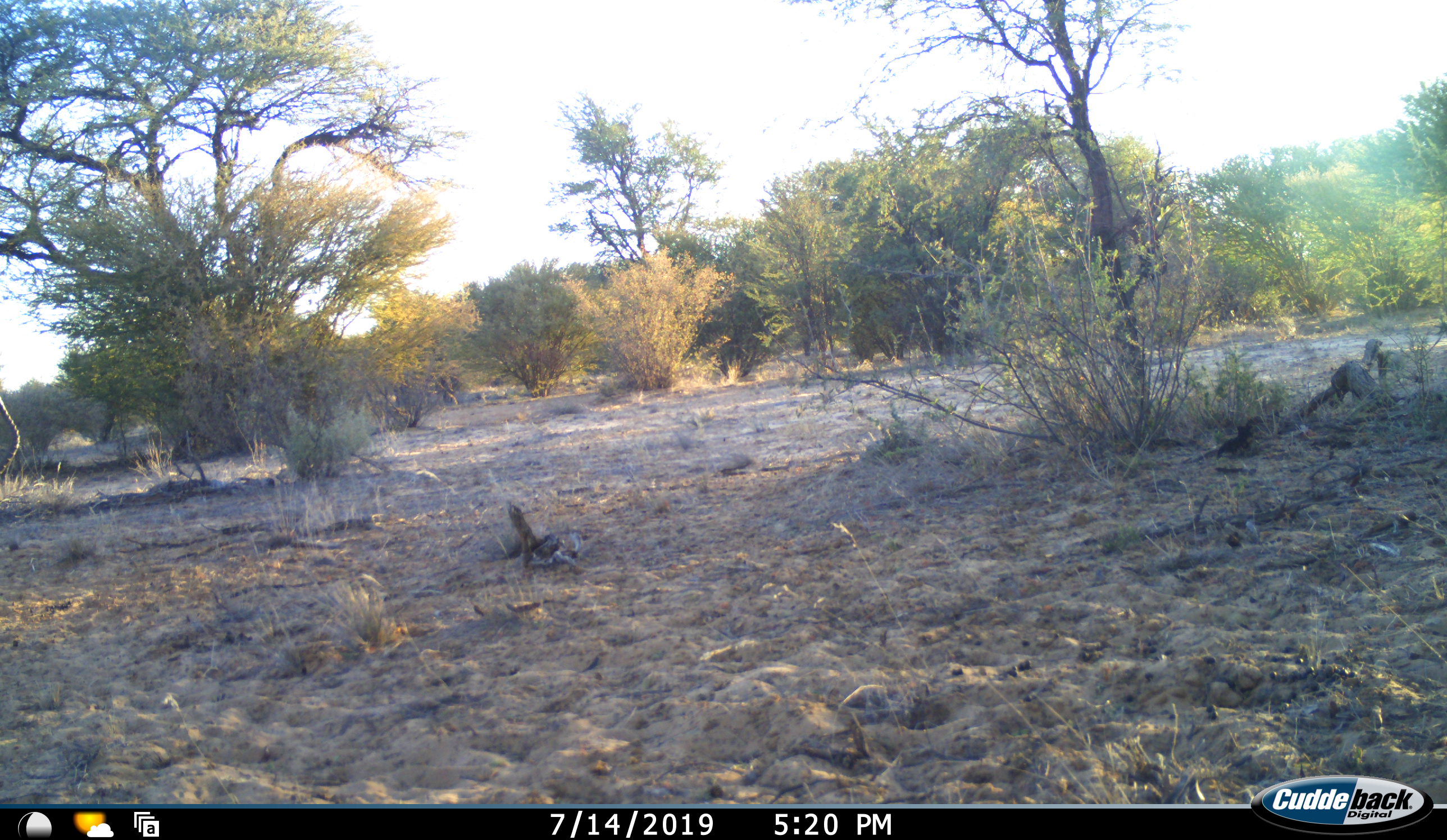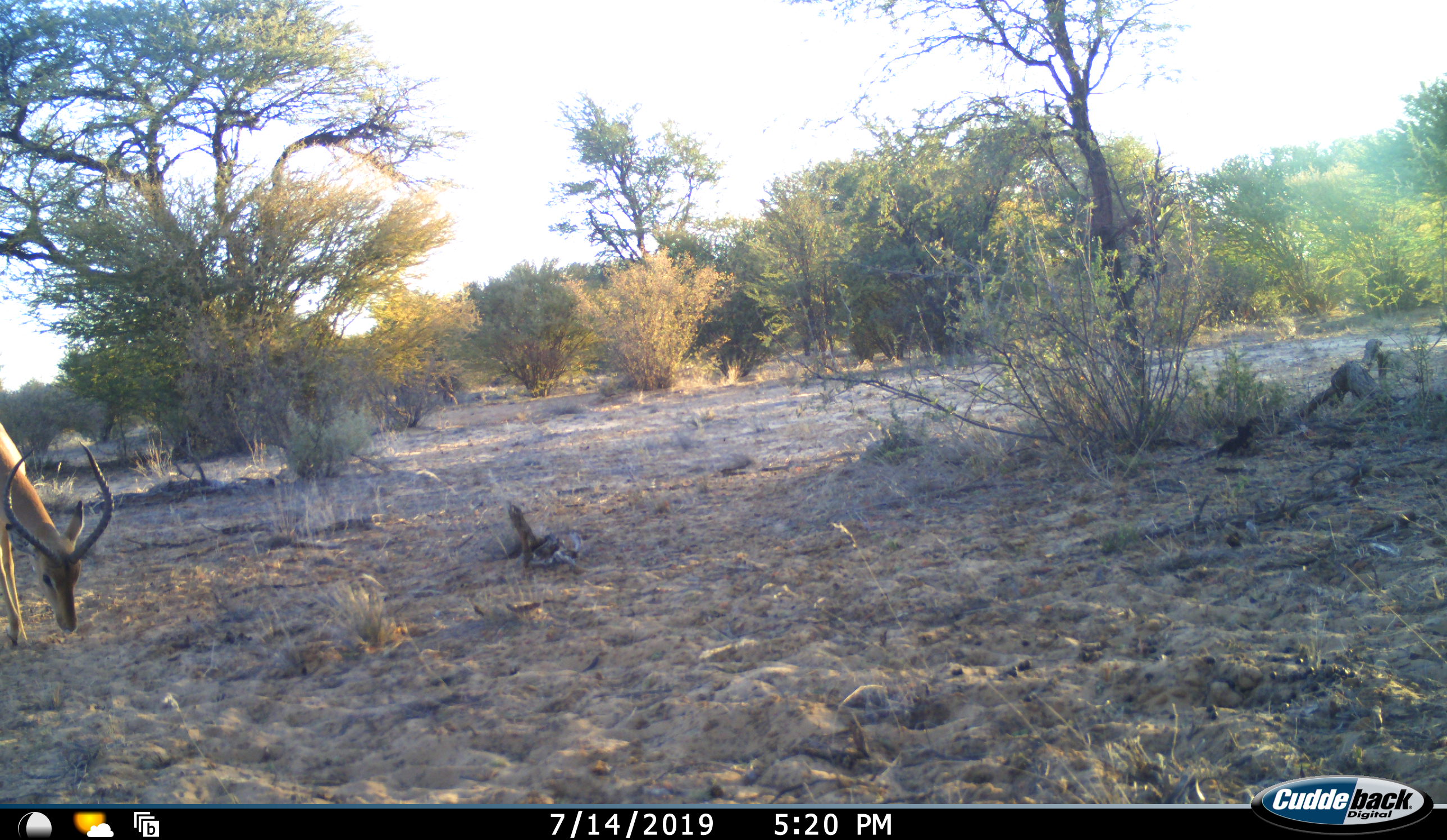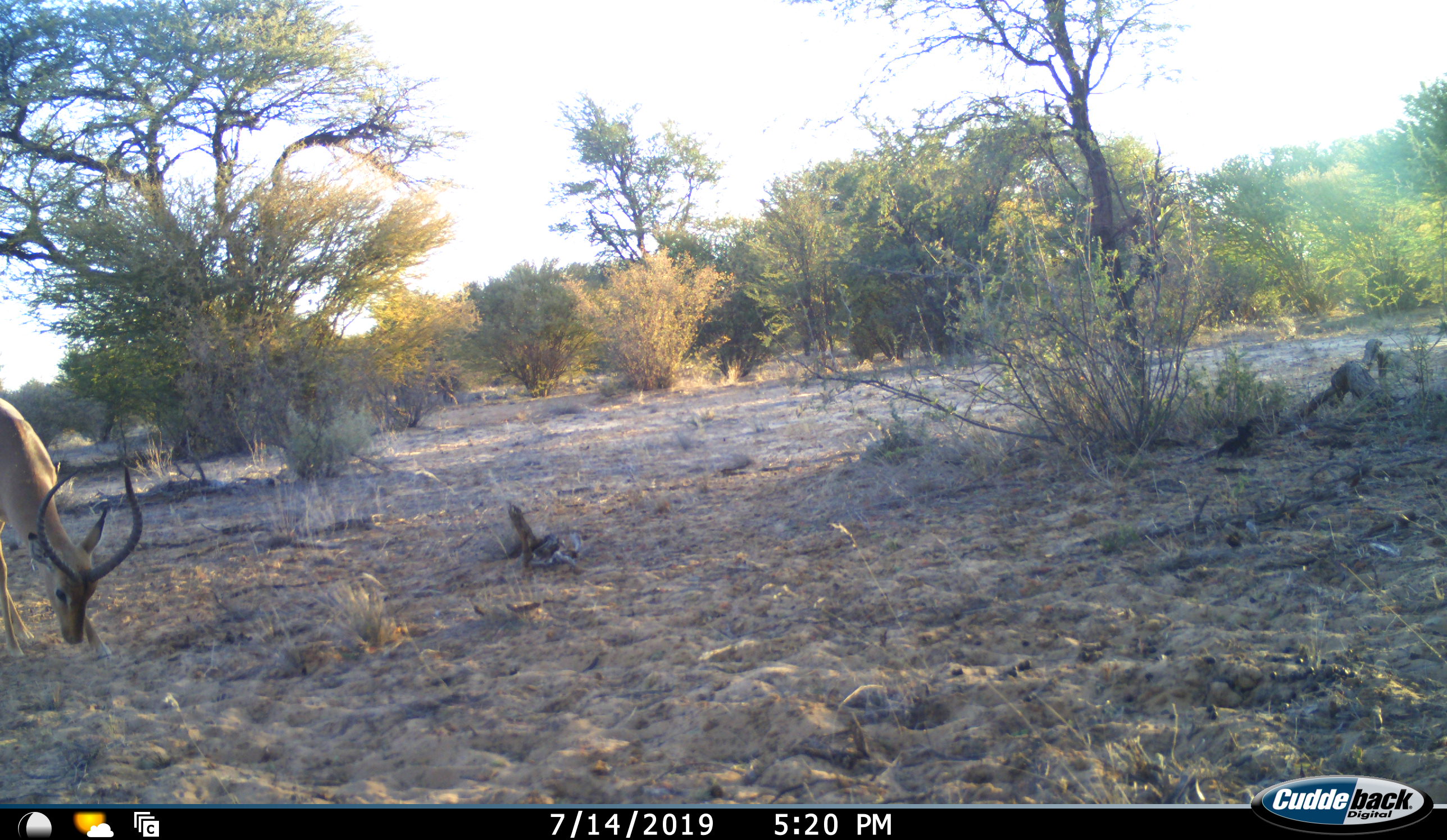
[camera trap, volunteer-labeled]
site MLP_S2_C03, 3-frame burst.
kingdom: Animalia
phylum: Chordata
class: Mammalia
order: Artiodactyla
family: Bovidae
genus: Aepyceros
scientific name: Aepyceros melampus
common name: impala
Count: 1.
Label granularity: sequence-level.